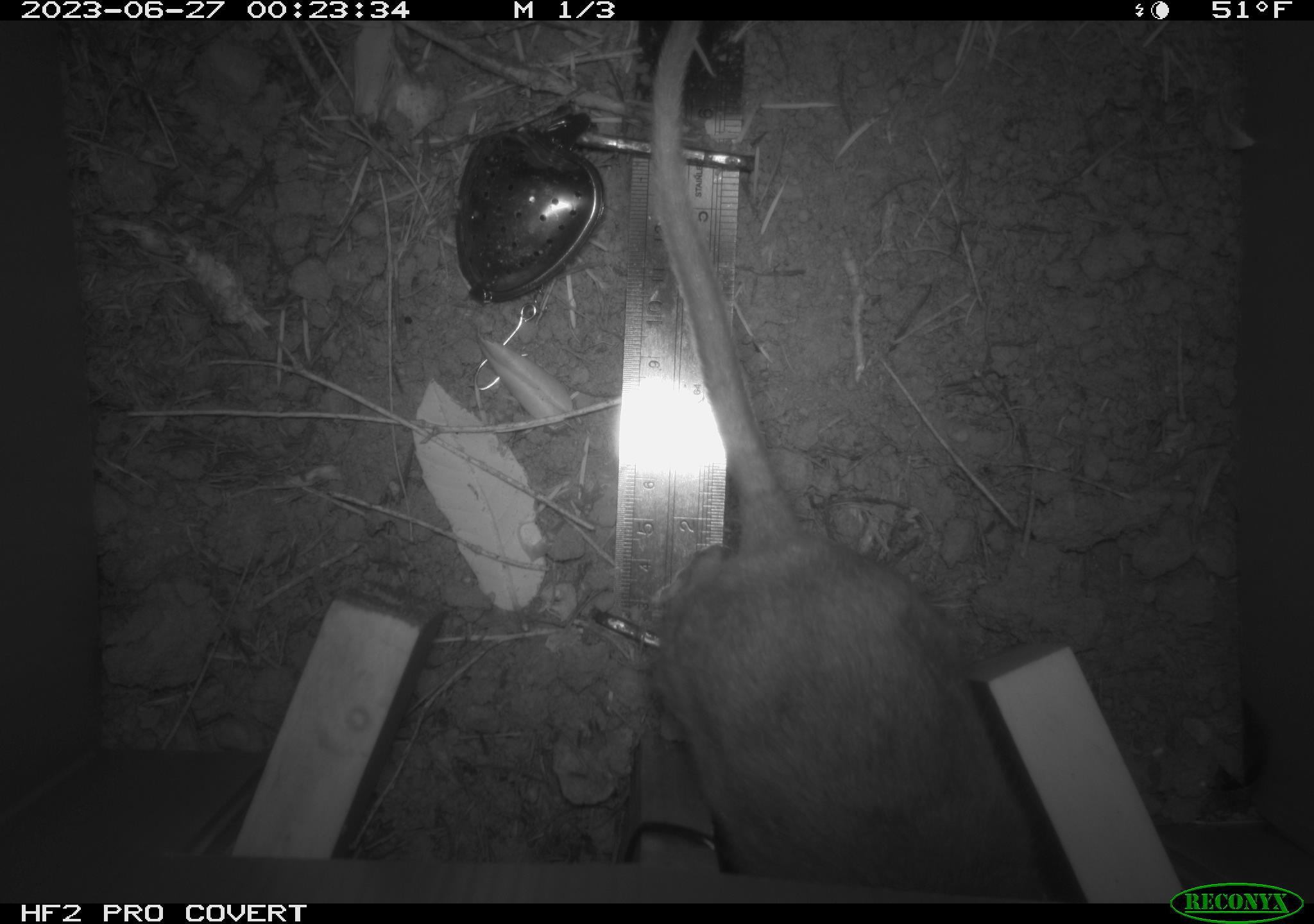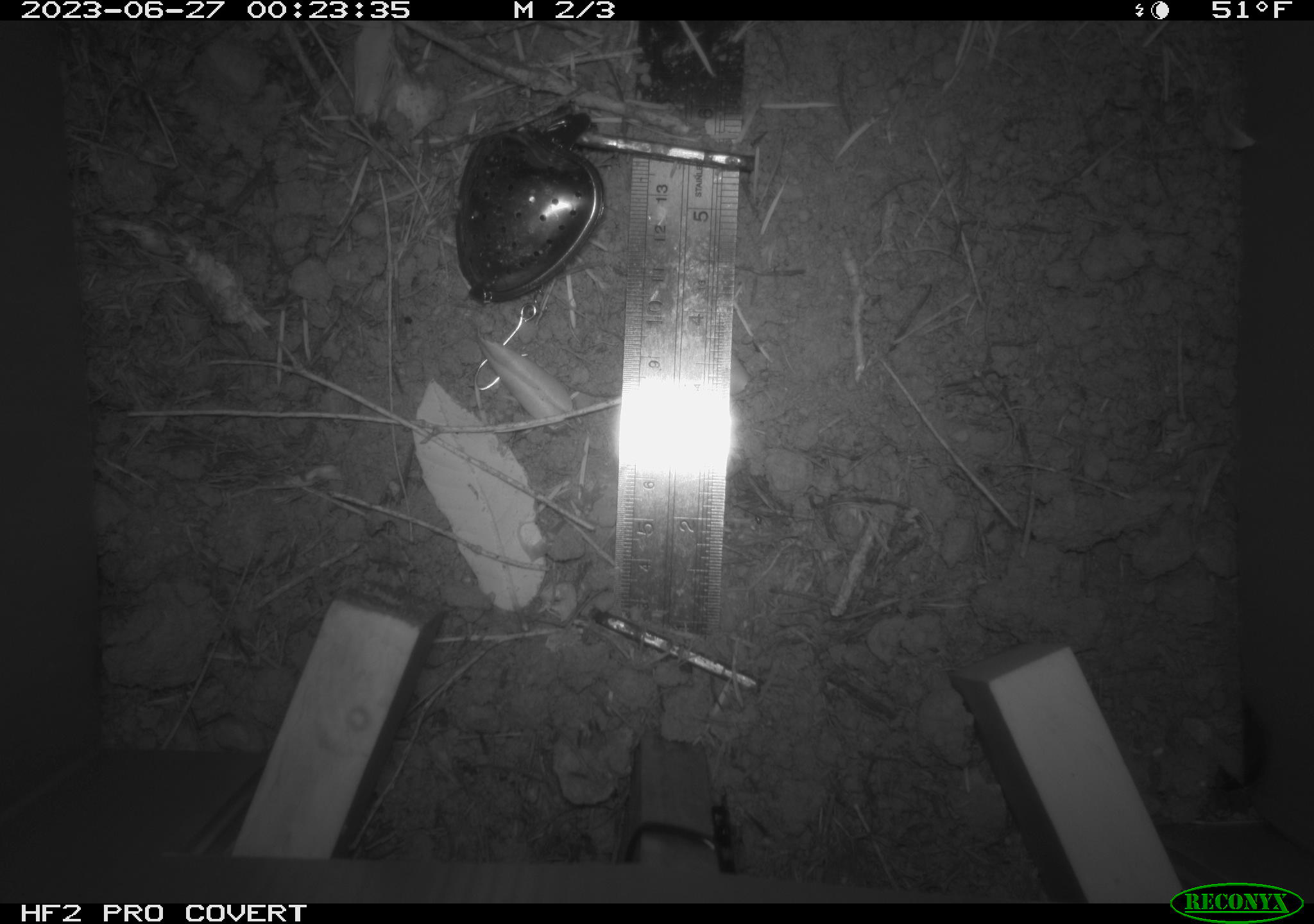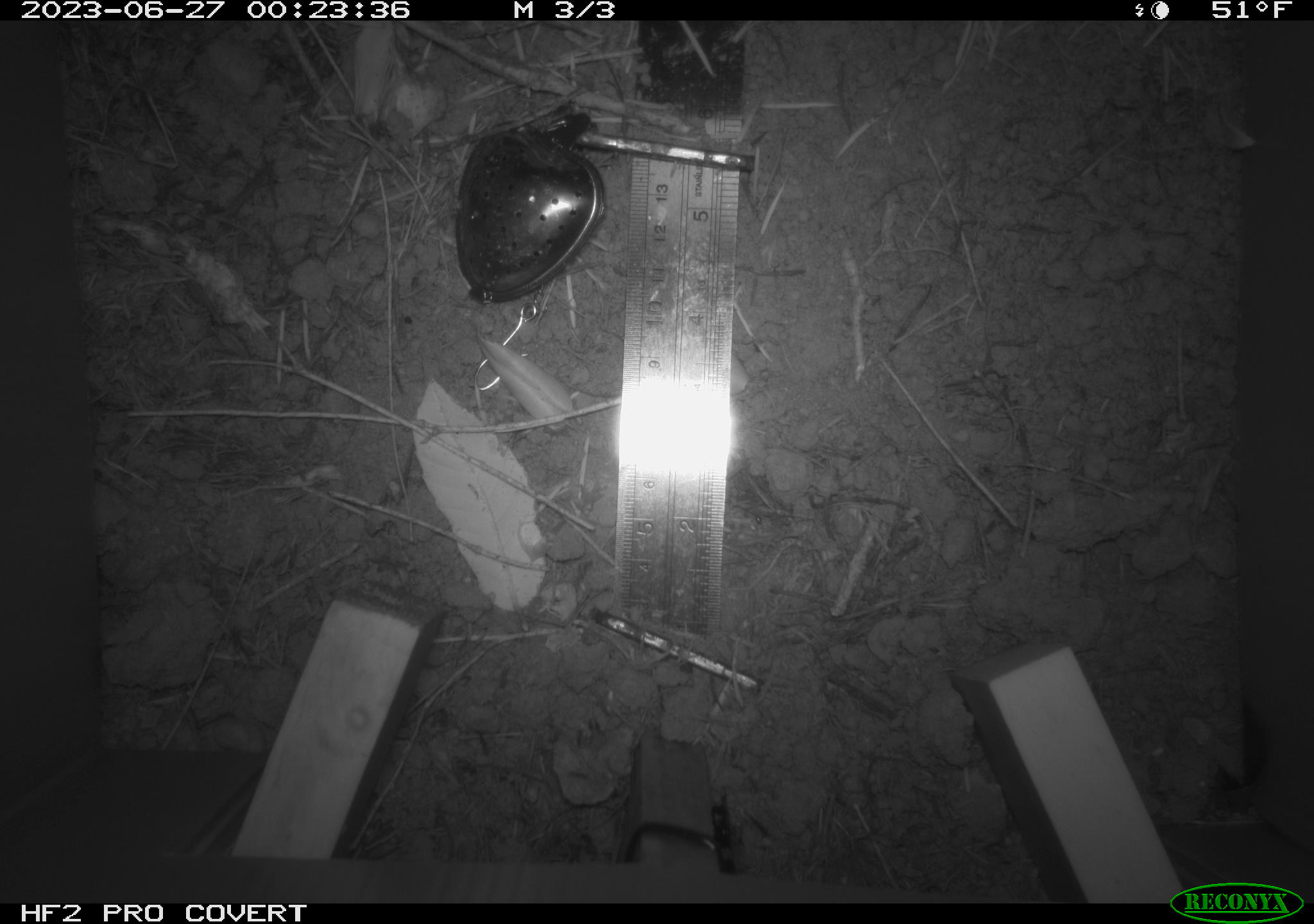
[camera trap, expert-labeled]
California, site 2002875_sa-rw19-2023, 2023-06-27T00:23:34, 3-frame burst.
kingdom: Animalia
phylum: Chordata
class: Mammalia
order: Rodentia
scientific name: Rodentia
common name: mouse species